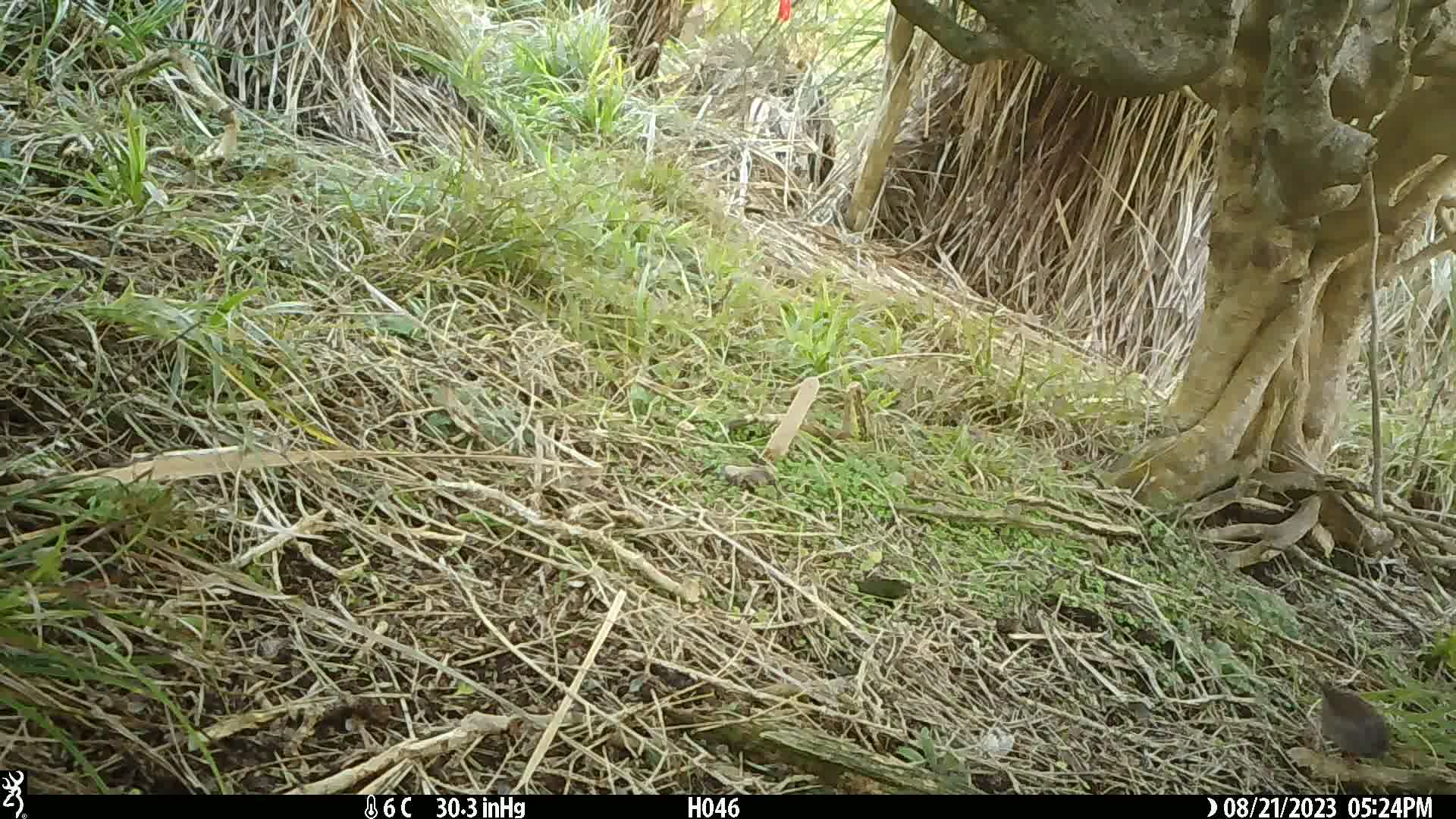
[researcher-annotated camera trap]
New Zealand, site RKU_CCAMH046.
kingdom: Animalia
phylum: Chordata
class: Aves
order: Passeriformes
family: Prunellidae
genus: Prunella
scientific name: Prunella modularis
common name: dunnock